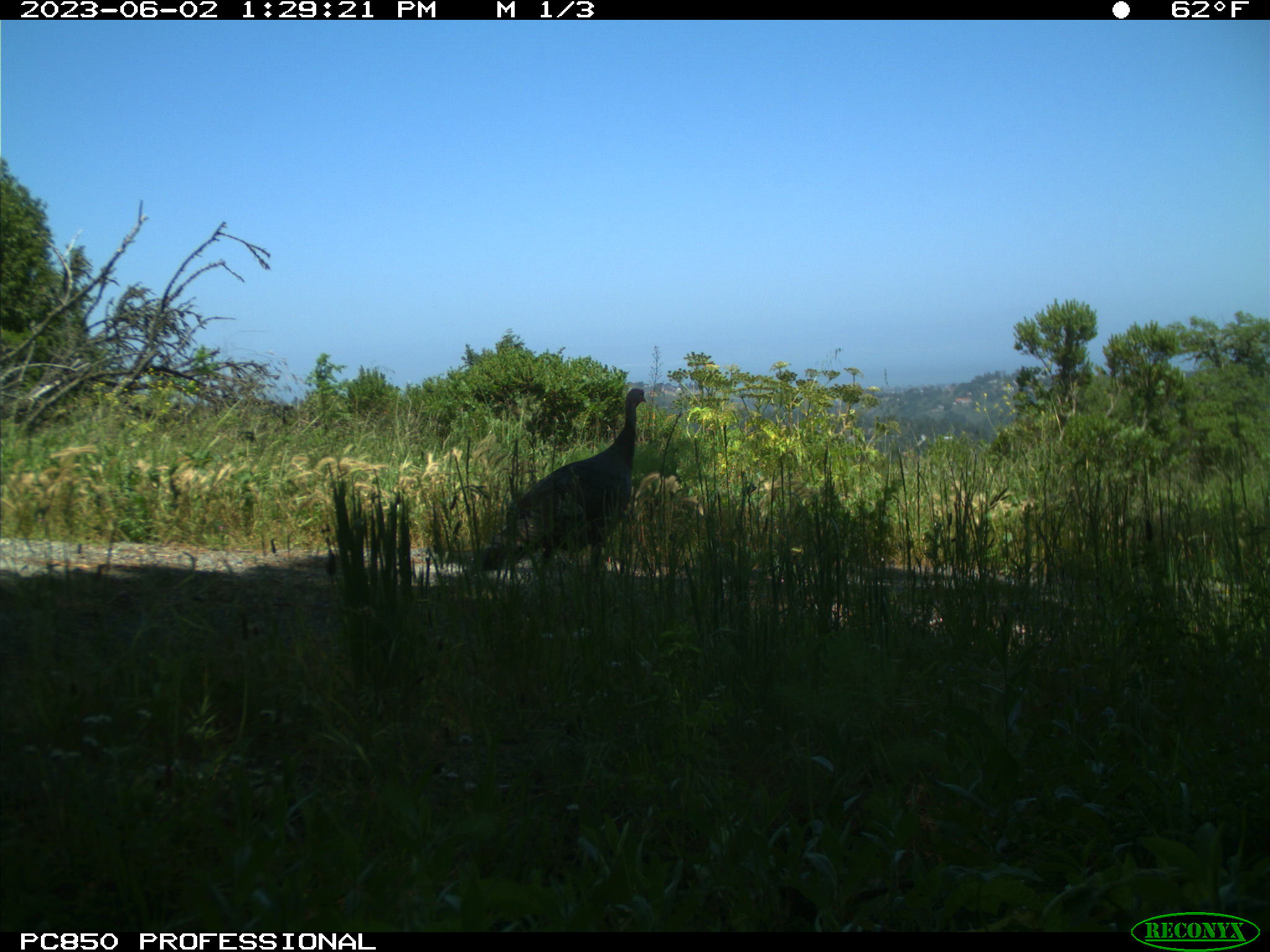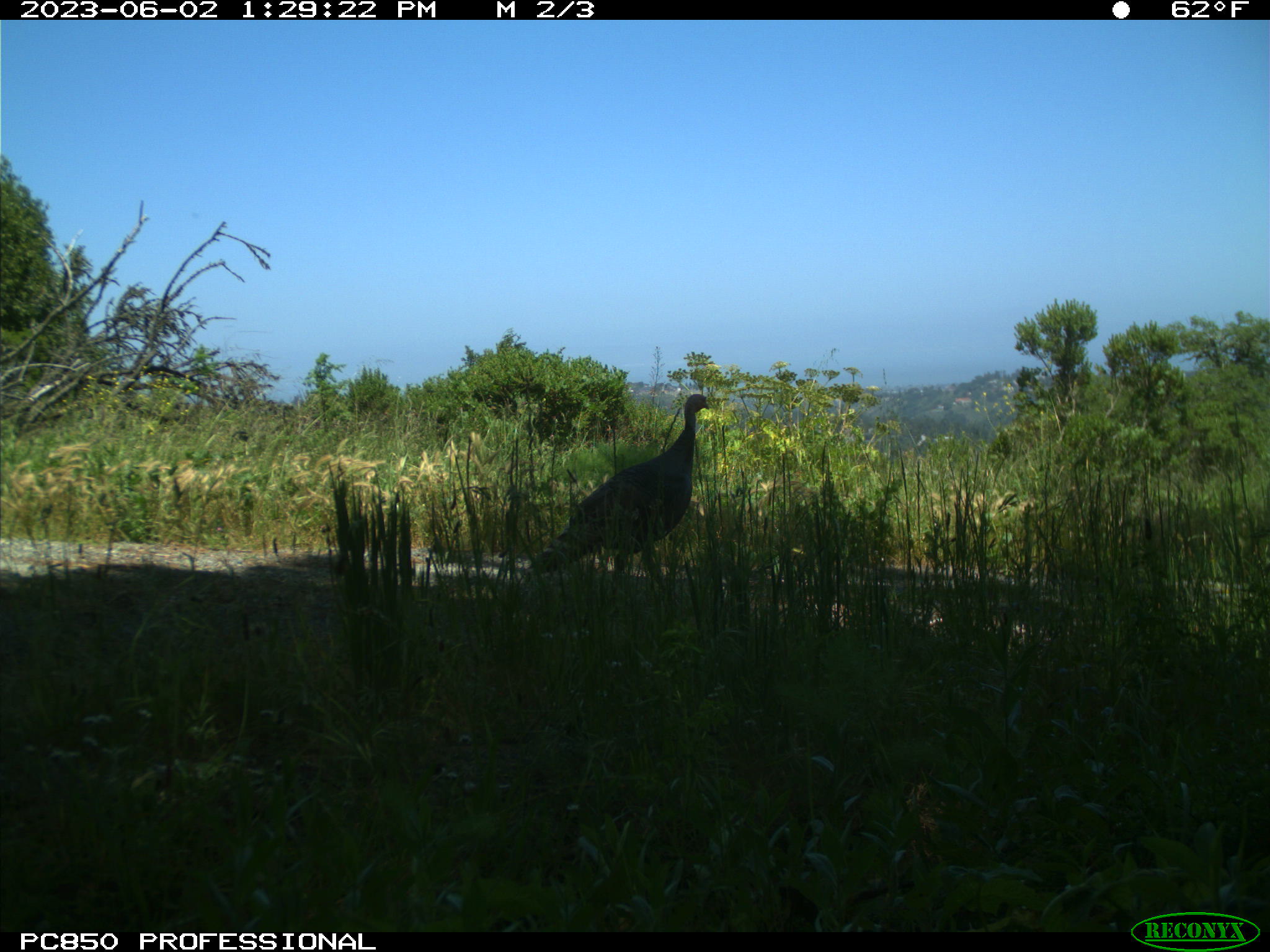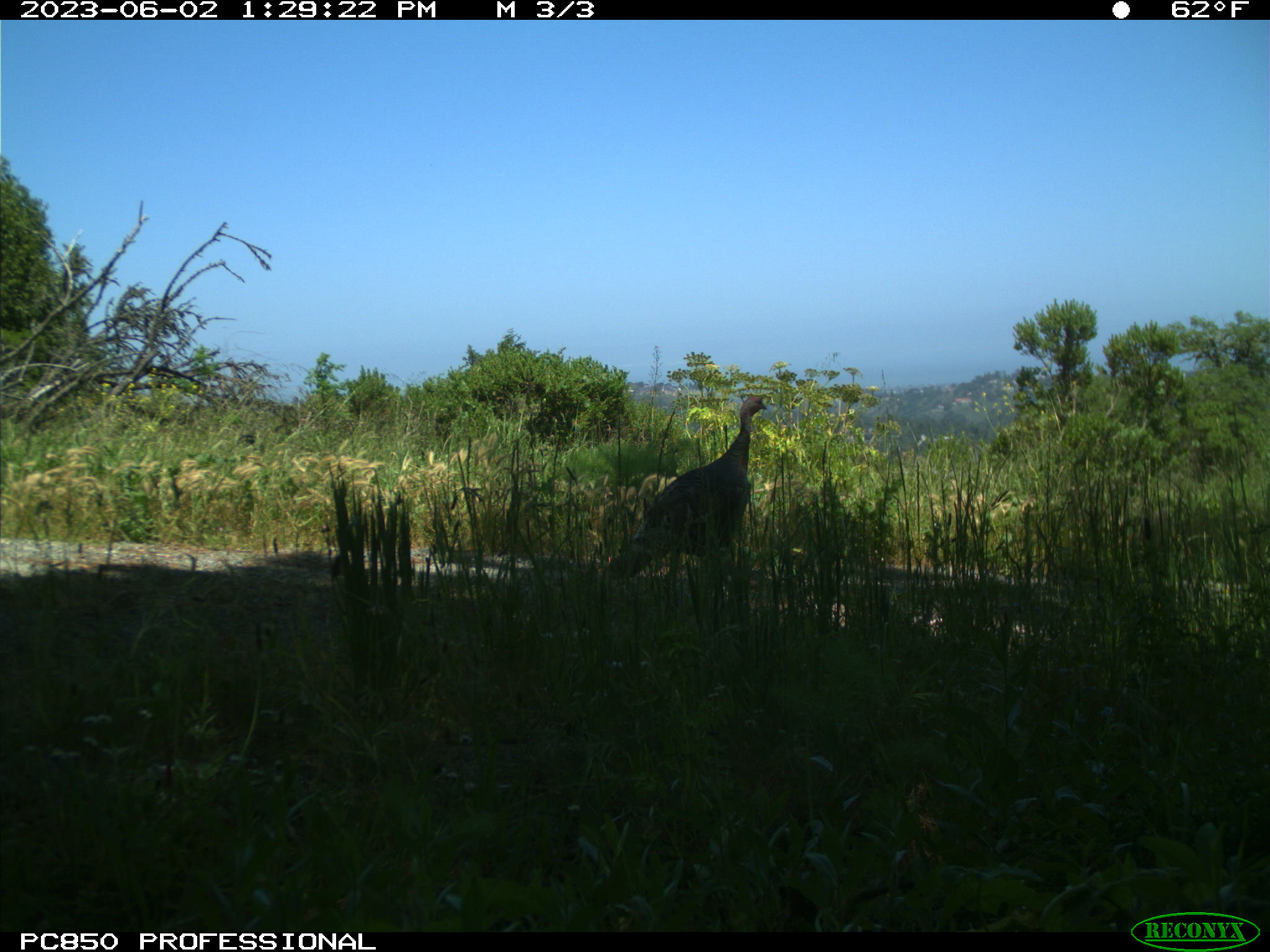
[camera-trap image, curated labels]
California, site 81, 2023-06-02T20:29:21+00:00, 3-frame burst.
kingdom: Animalia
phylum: Chordata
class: Aves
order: Galliformes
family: Phasianidae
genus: Meleagris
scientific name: Meleagris gallopavo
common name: turkey